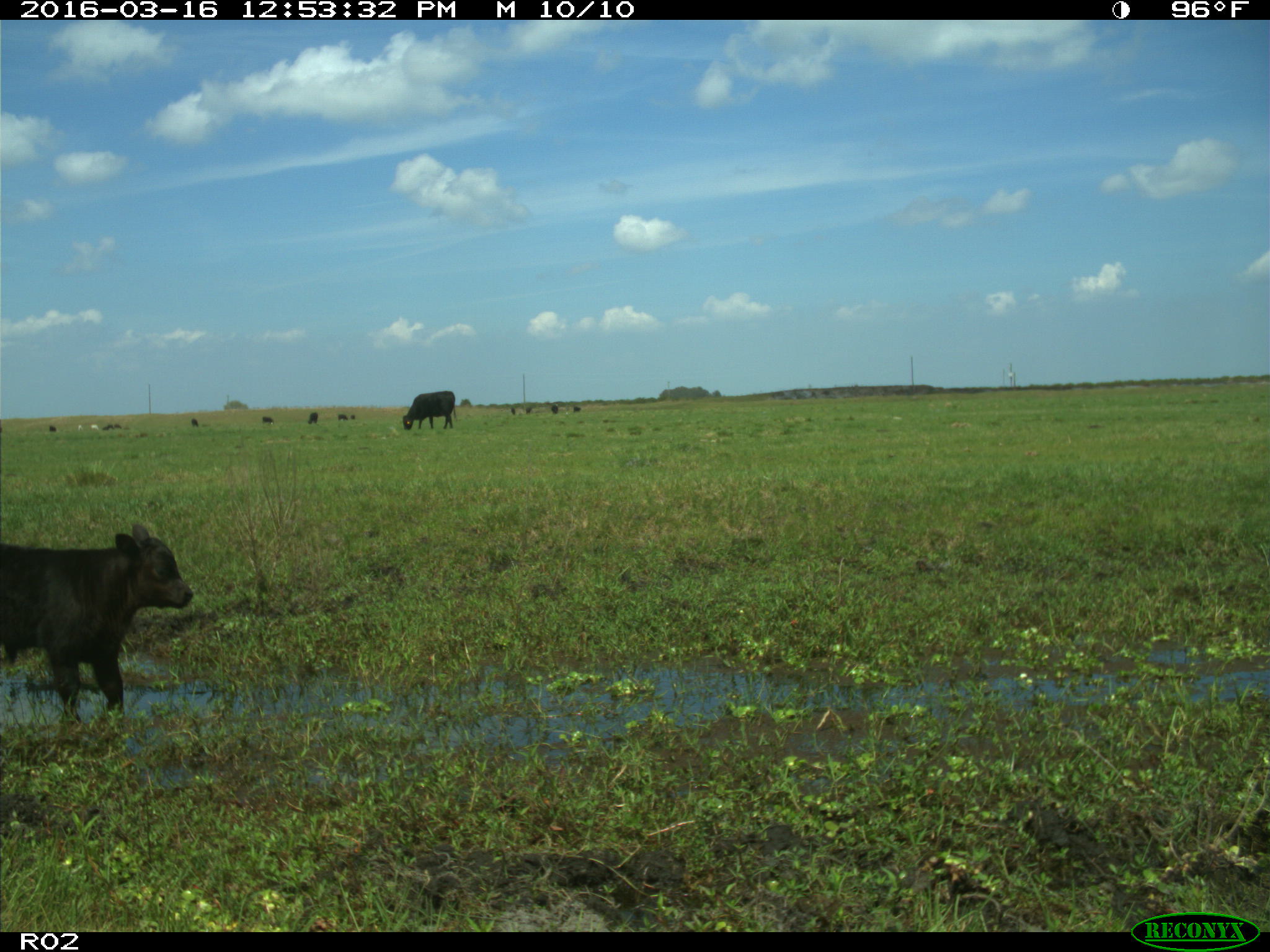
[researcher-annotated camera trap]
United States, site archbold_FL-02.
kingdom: Animalia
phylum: Chordata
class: Mammalia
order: Artiodactyla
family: Bovidae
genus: Bos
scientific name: Bos taurus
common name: domestic cow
Bos taurus (domestic cow).